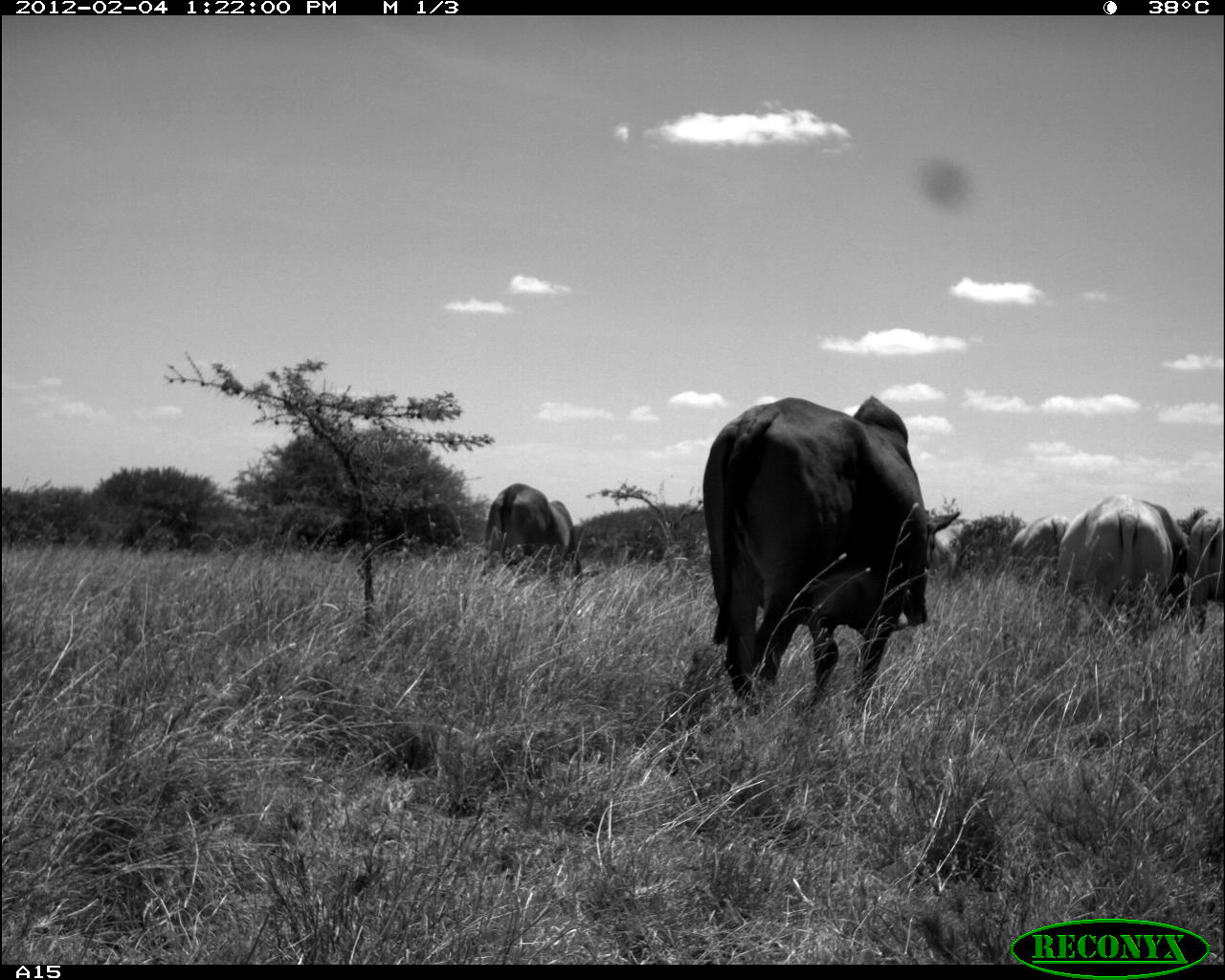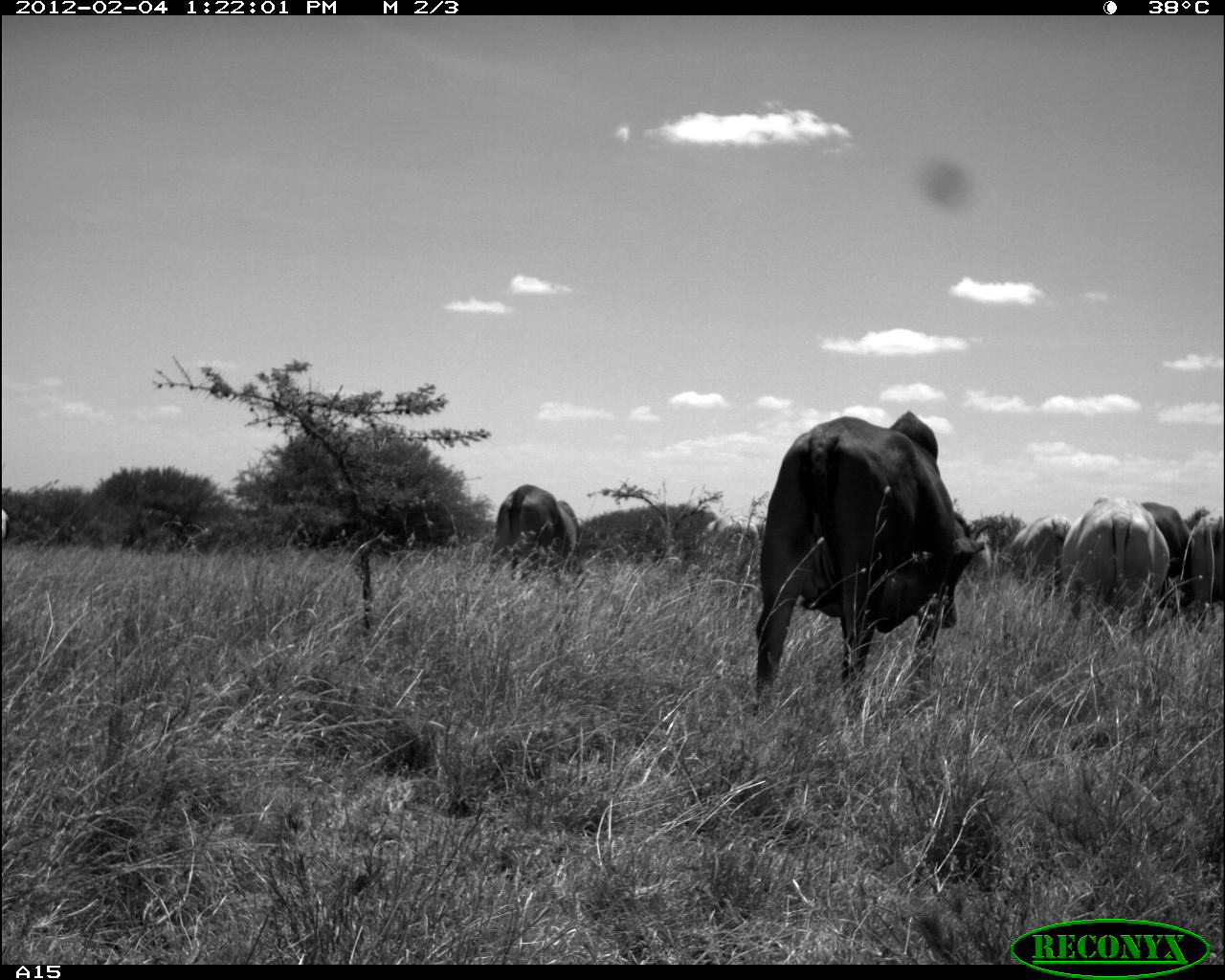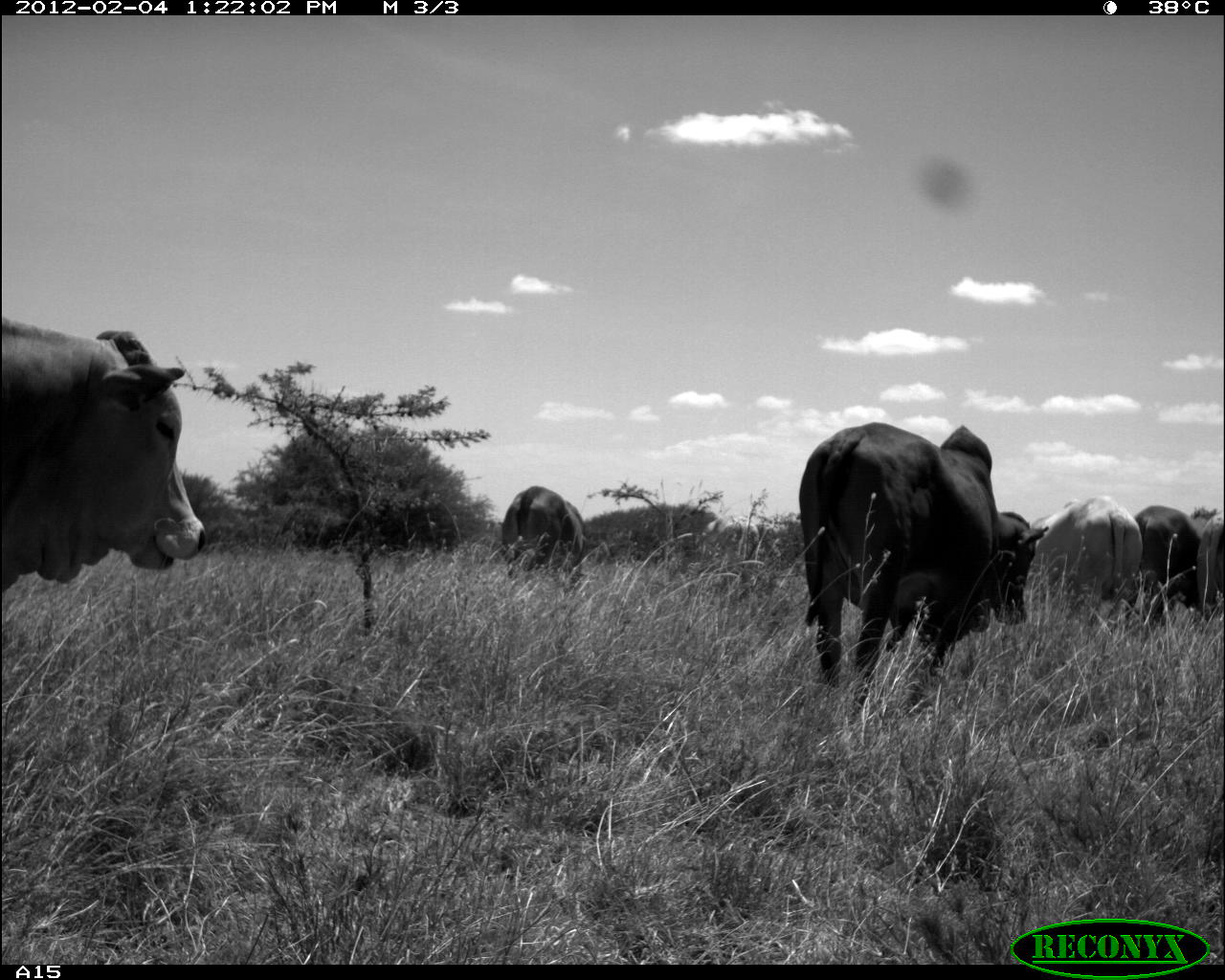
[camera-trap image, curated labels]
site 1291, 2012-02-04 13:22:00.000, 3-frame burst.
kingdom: Animalia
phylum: Chordata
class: Mammalia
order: Artiodactyla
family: Bovidae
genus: Bos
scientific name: Bos taurus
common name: domestic cattle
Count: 5.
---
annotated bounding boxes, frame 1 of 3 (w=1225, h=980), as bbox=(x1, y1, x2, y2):
bos taurus: bbox=(700, 389, 965, 711); bbox=(1050, 490, 1186, 644); bbox=(481, 479, 603, 583); bbox=(1184, 505, 1225, 631); bbox=(1008, 512, 1068, 576)